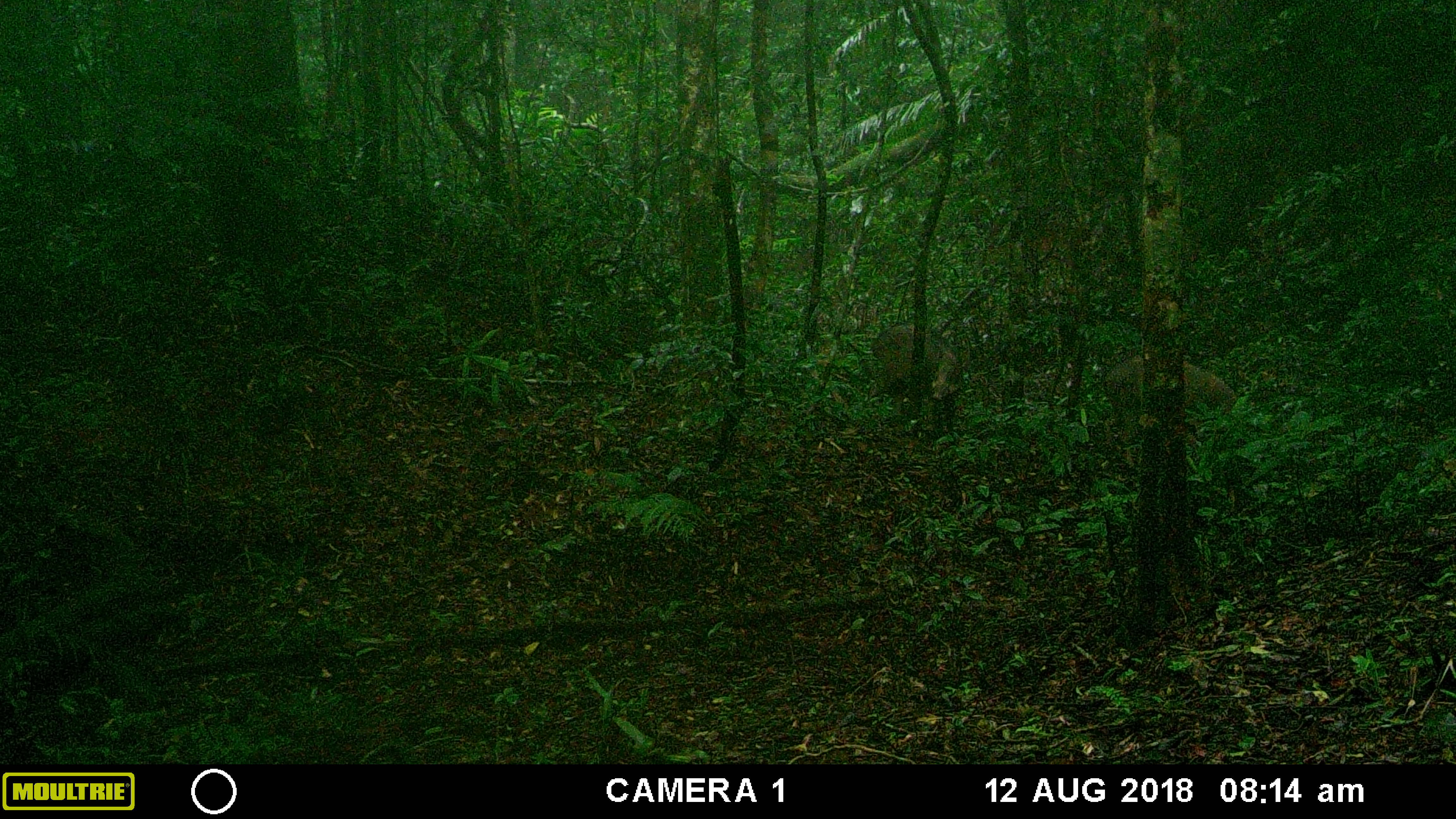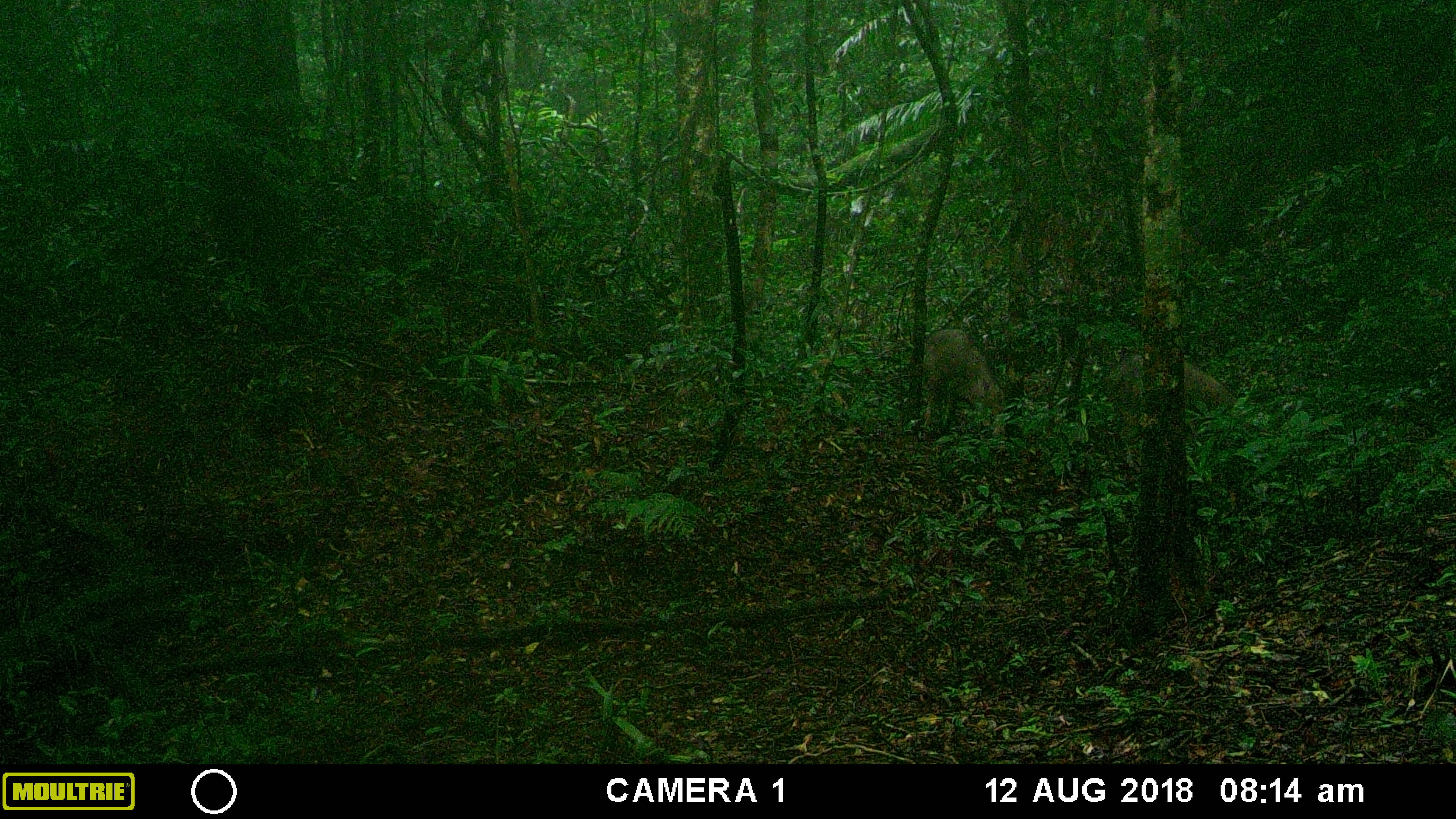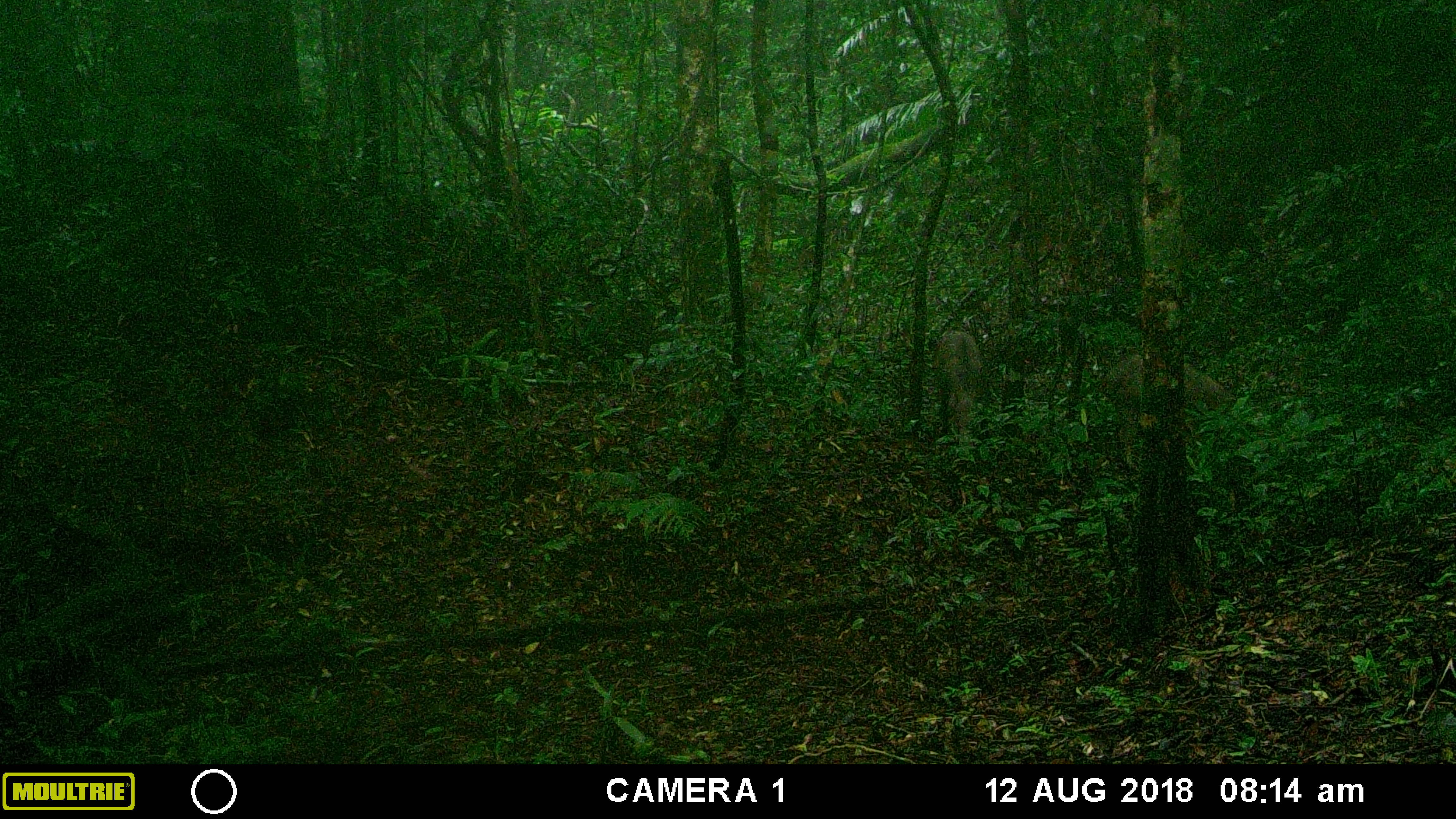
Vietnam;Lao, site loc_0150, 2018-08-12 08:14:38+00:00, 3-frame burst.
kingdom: Animalia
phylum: Chordata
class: Mammalia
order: Artiodactyla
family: Suidae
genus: Sus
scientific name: Sus scrofa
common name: eurasian wild pig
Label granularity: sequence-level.